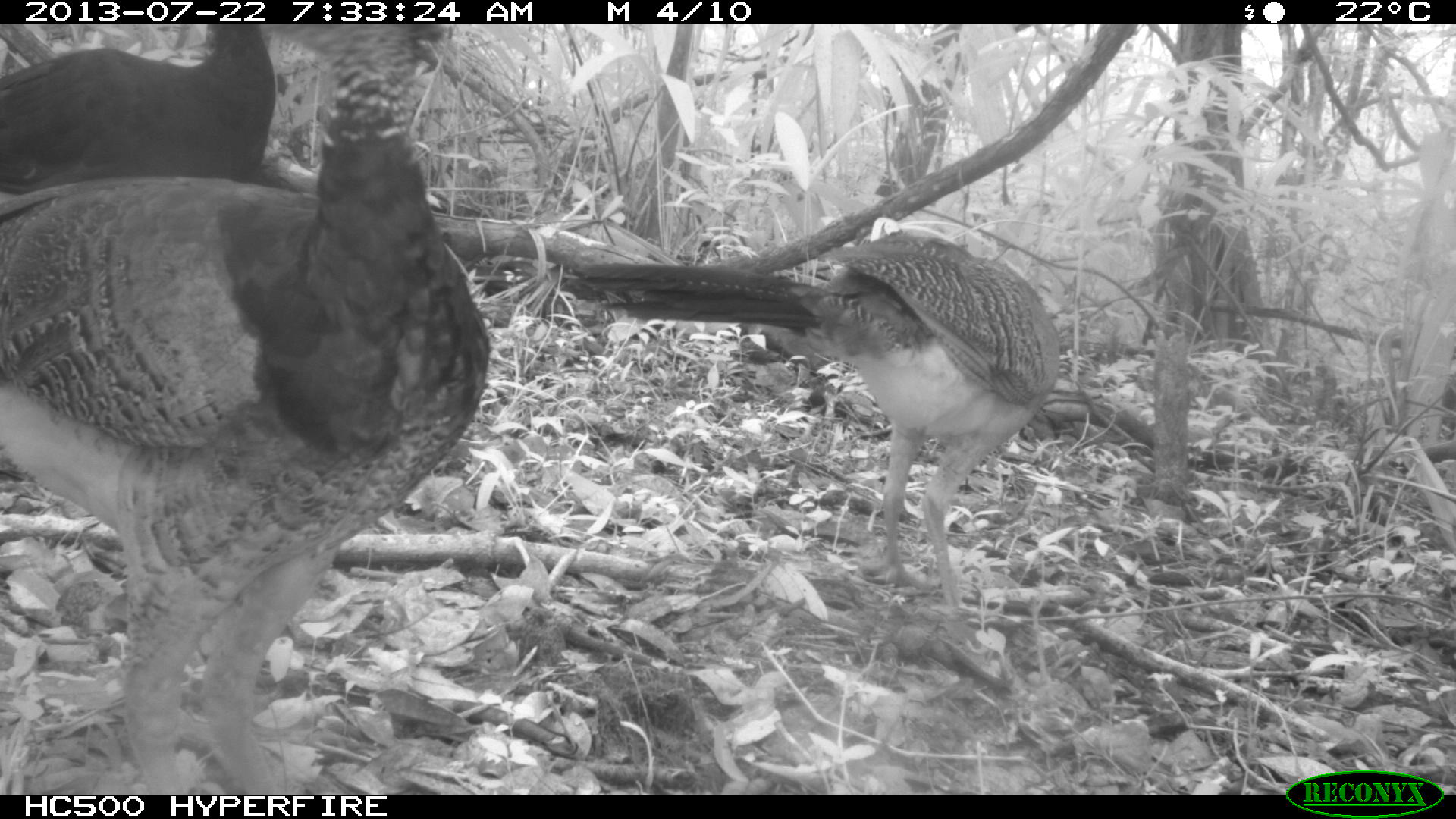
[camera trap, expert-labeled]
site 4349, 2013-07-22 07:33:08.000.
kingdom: Animalia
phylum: Chordata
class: Aves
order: Galliformes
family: Cracidae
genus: Crax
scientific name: Crax rubra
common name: great curassow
Crax rubra (great curassow), count 3.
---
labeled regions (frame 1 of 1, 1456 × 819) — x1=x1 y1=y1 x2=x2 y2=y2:
crax rubra: x1=0 y1=24 x2=489 y2=795; x1=566 y1=230 x2=1060 y2=606; x1=0 y1=24 x2=277 y2=192